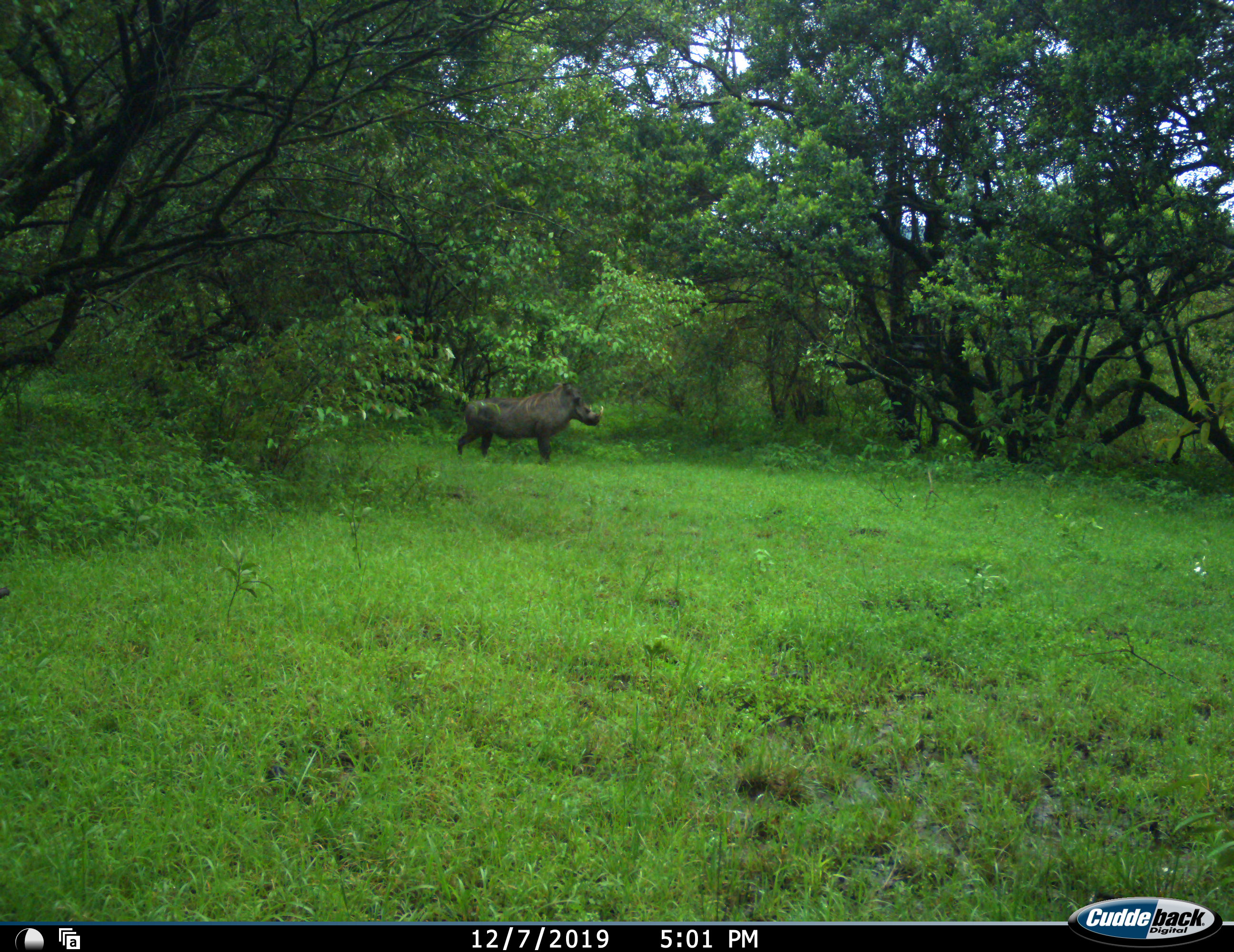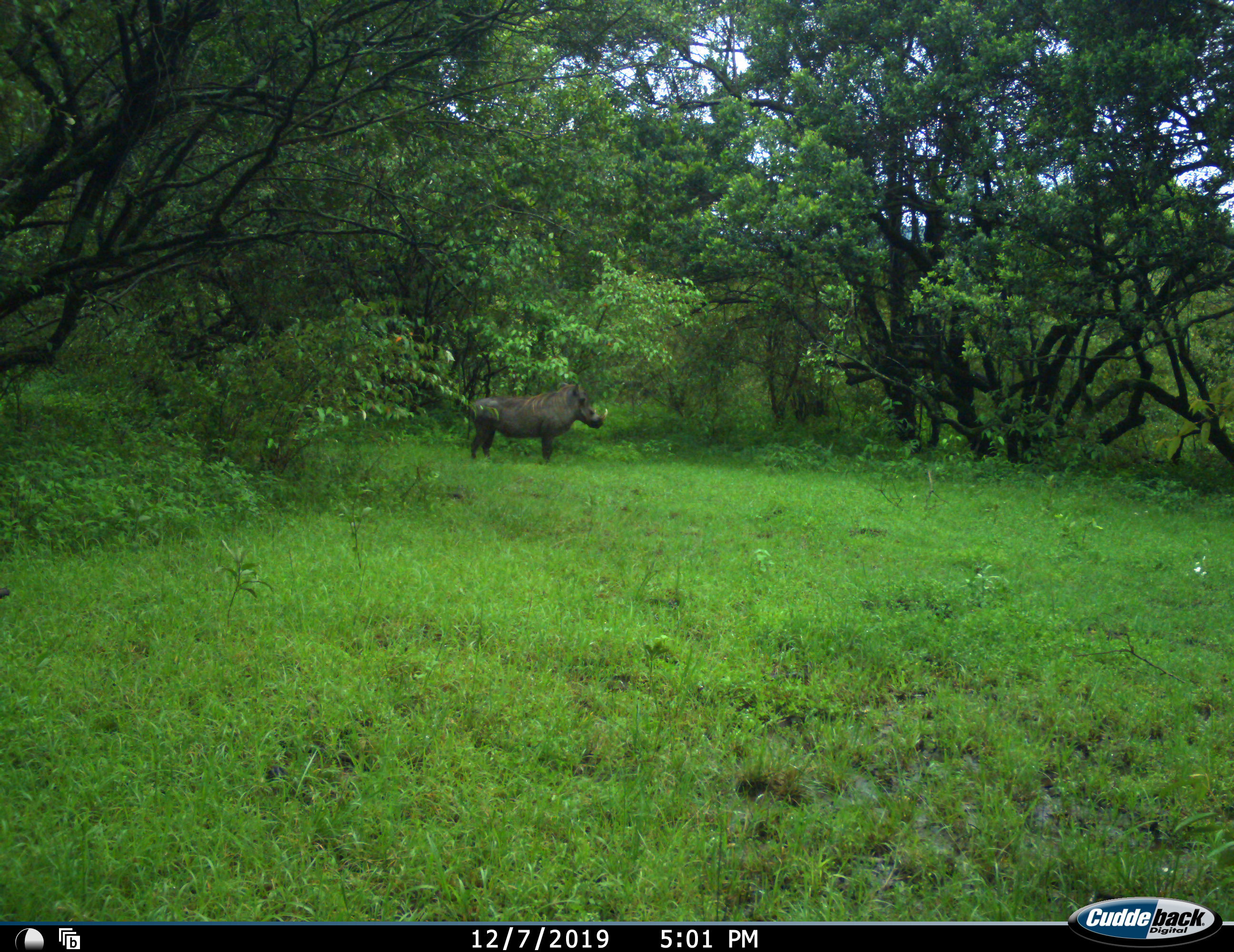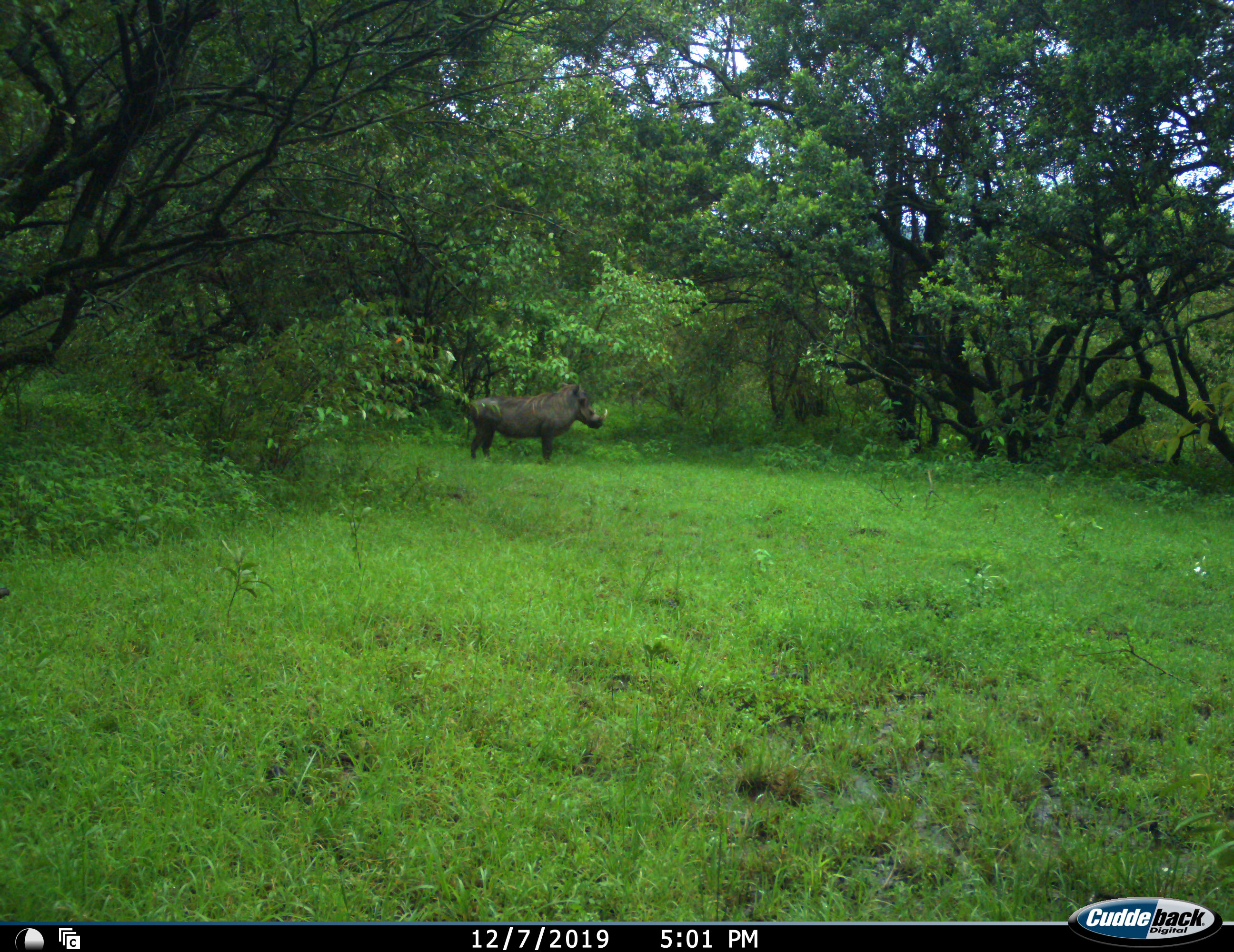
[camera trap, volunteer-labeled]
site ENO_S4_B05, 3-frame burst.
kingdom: Animalia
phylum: Chordata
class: Mammalia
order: Artiodactyla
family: Suidae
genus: Phacochoerus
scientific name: Phacochoerus africanus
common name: warthog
Warthog (Phacochoerus africanus), count 1. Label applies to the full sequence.